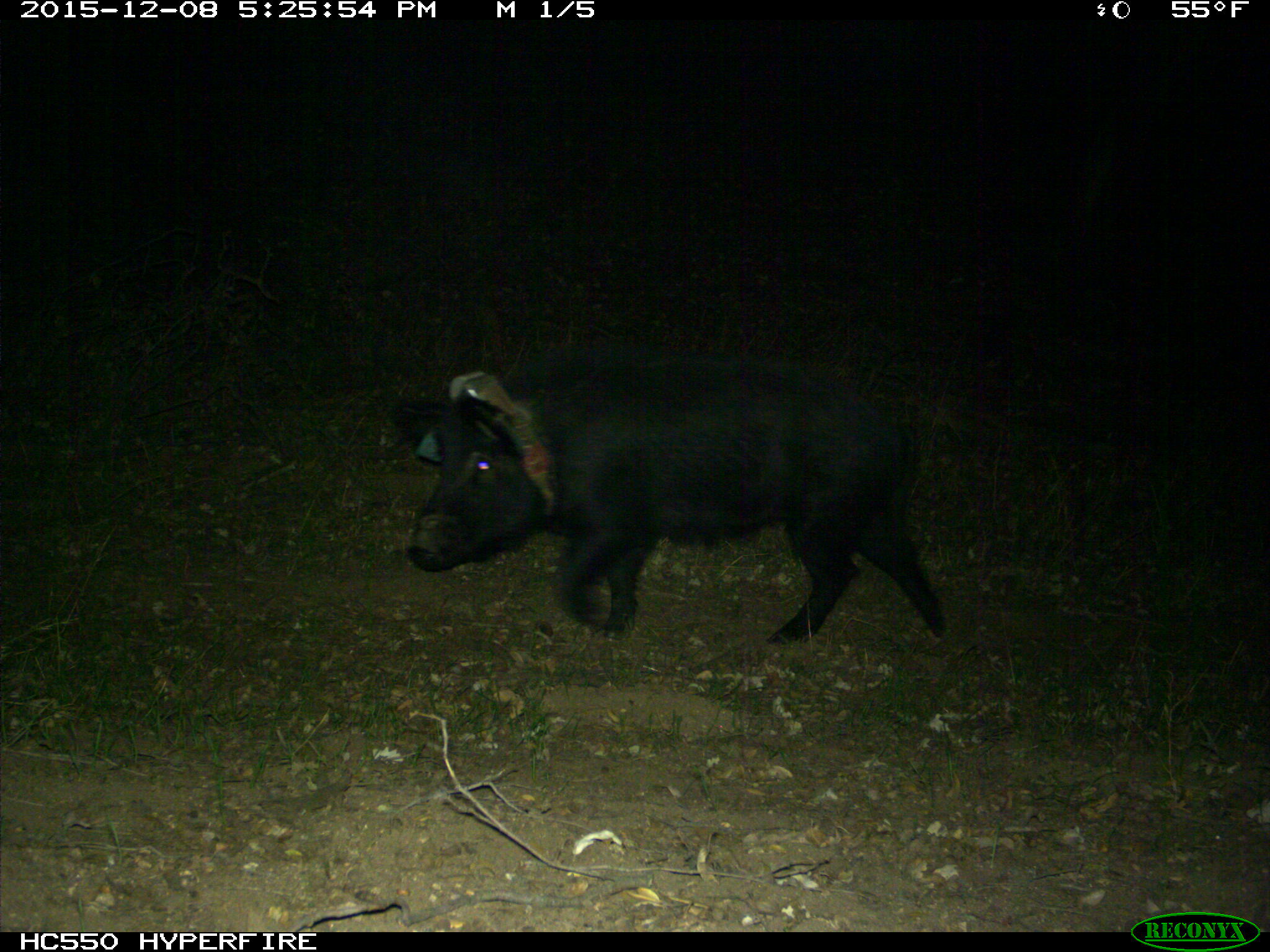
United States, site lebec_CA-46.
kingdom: Animalia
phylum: Chordata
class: Mammalia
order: Artiodactyla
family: Suidae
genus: Sus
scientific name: Sus scrofa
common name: wild boar